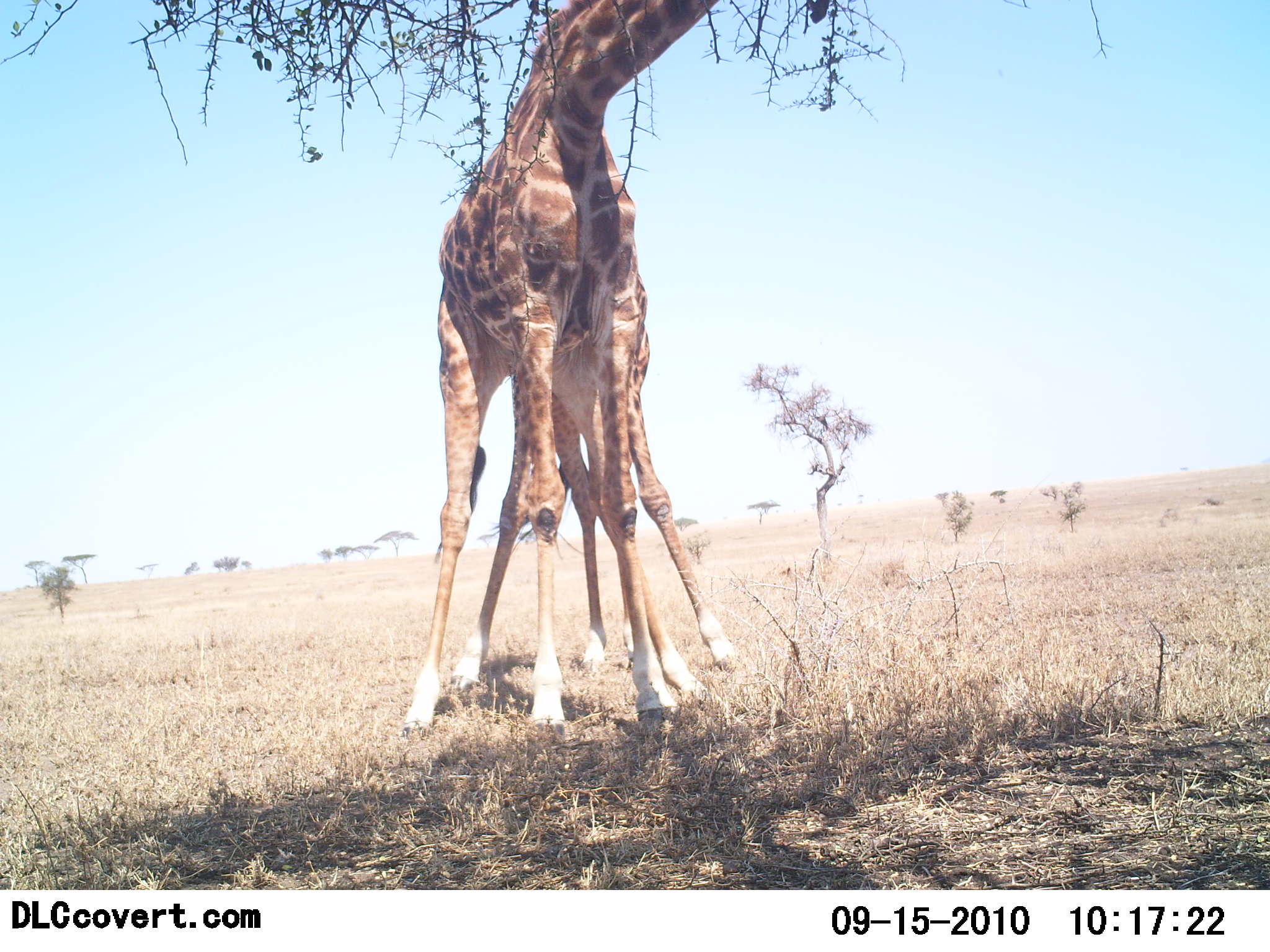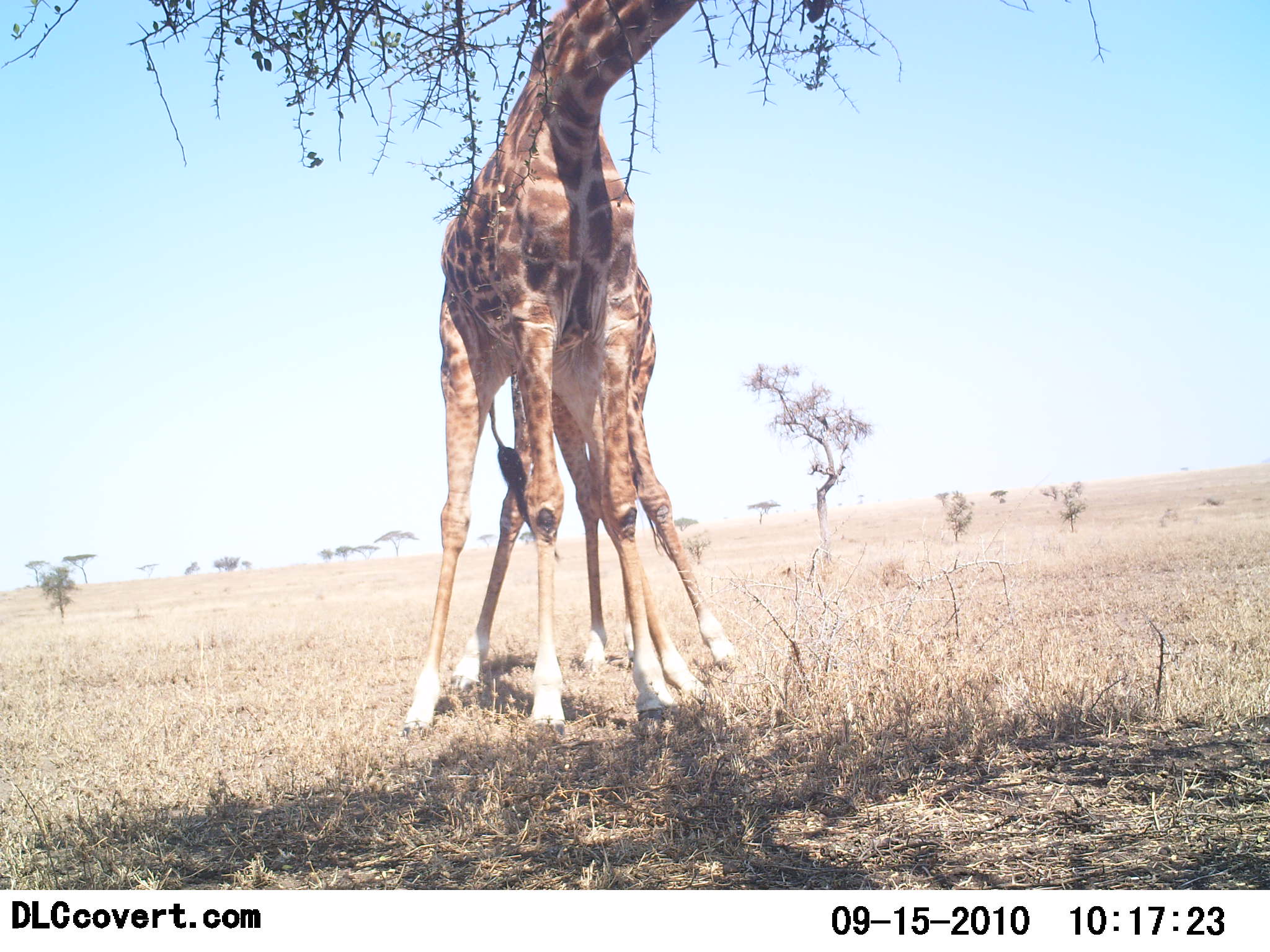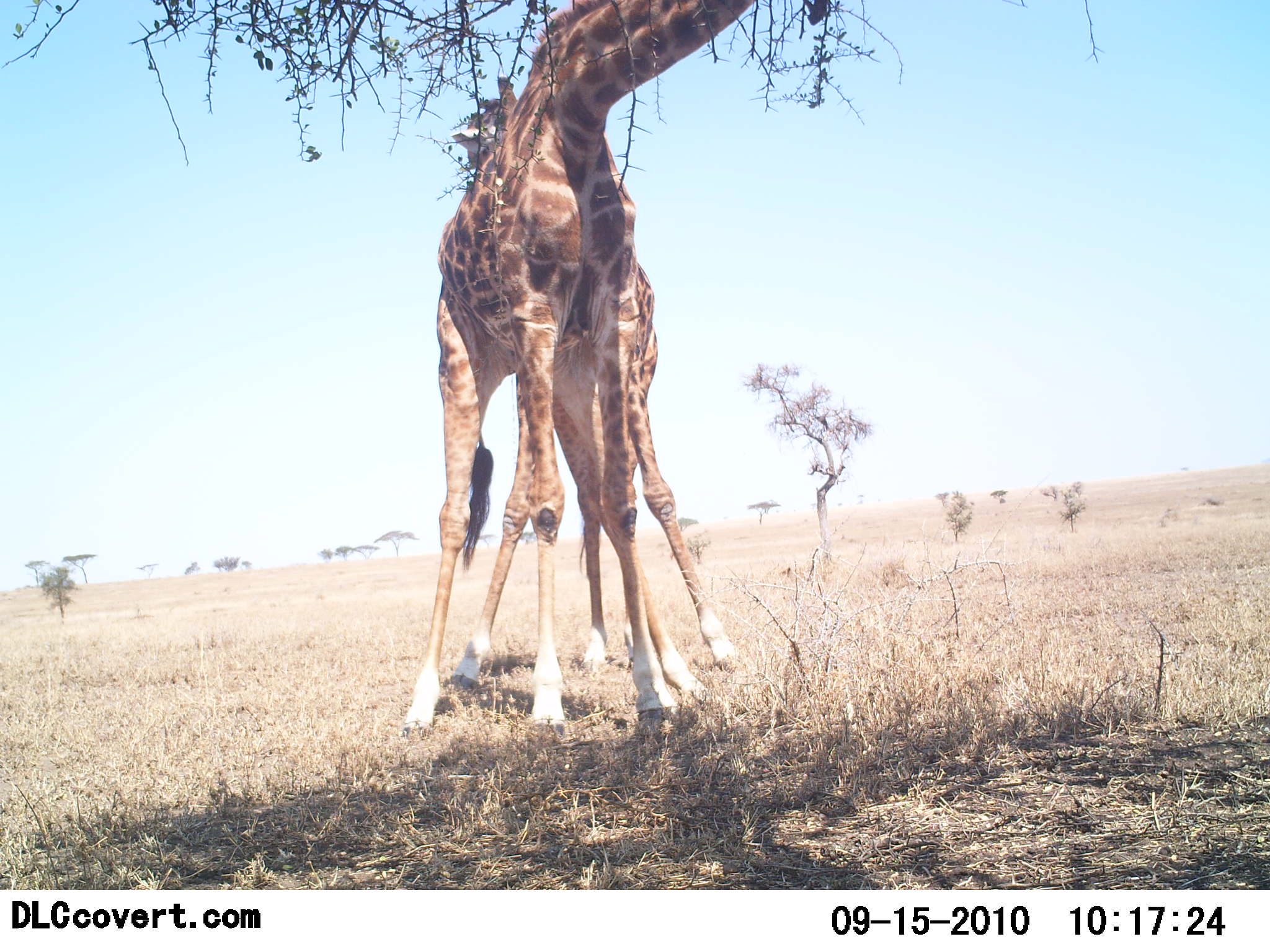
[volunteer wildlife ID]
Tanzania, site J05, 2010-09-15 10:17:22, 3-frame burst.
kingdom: Animalia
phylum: Chordata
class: Mammalia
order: Artiodactyla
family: Giraffidae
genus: Giraffa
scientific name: Giraffa camelopardalis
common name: giraffe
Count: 2.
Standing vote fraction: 53%.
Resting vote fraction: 0%.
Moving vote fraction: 0%.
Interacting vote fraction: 21%.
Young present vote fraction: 16%.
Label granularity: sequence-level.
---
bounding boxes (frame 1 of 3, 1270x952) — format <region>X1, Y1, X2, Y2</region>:
animal: <region>401, 0, 726, 744</region>; <region>441, 275, 742, 700</region>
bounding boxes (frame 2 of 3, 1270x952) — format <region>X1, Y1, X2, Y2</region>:
animal: <region>402, 0, 698, 738</region>; <region>445, 261, 743, 696</region>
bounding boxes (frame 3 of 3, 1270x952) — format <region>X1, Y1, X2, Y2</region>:
animal: <region>401, 0, 763, 750</region>; <region>414, 71, 745, 692</region>